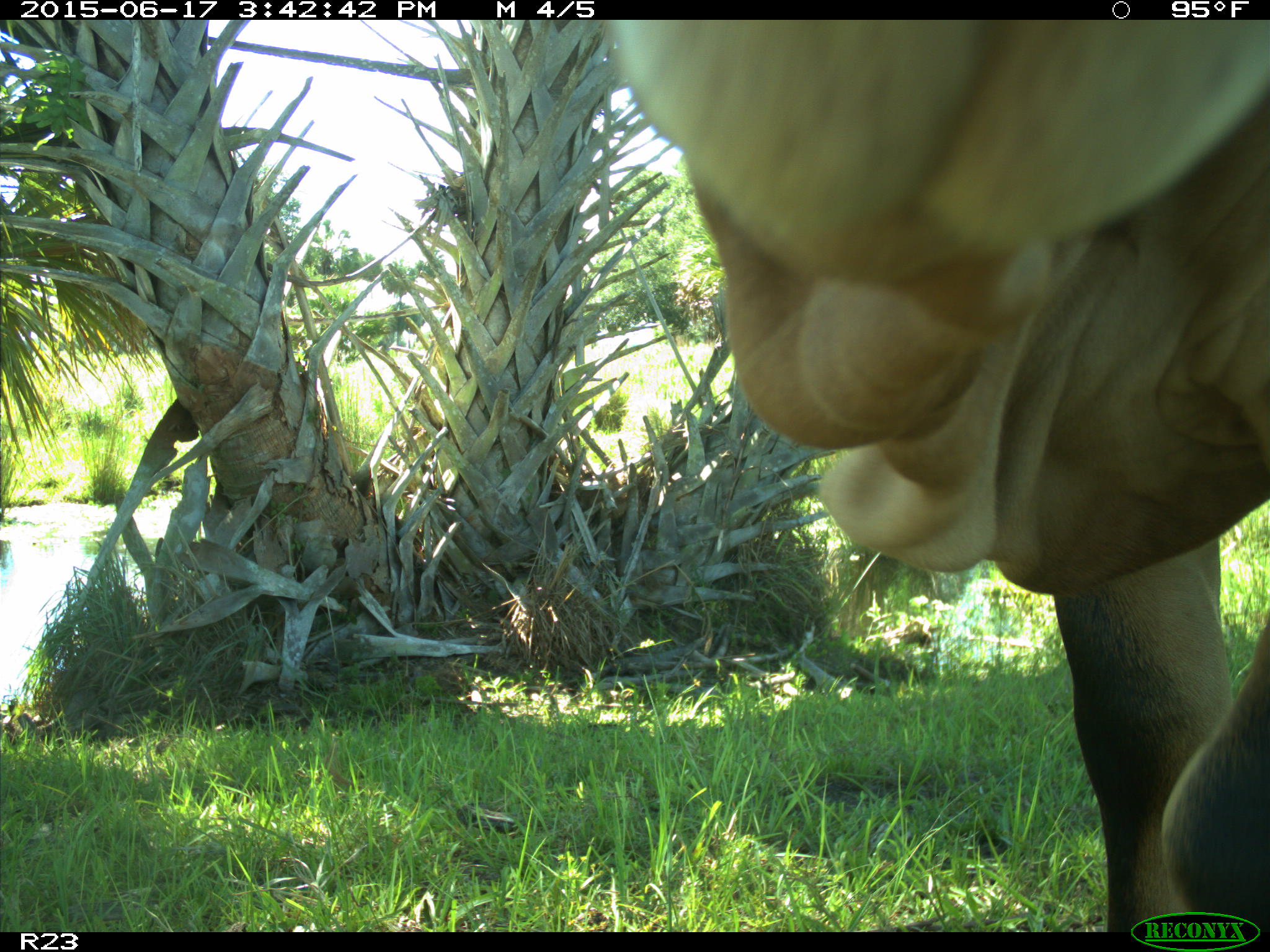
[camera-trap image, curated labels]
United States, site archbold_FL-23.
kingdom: Animalia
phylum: Chordata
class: Mammalia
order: Artiodactyla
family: Bovidae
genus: Bos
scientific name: Bos taurus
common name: domestic cow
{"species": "Bos taurus (domestic cow)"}